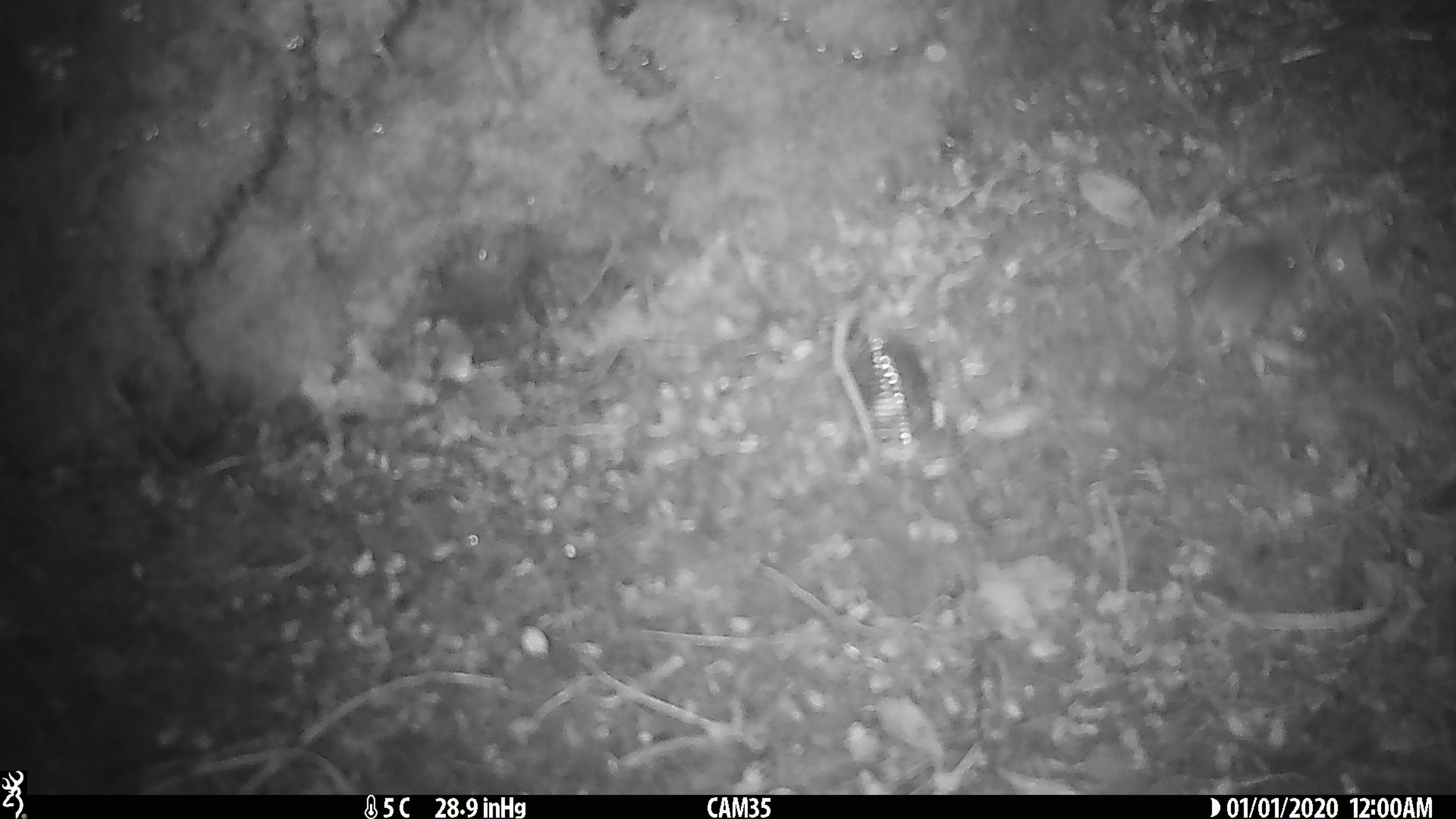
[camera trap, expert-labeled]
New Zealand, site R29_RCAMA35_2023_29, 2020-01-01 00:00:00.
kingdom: Animalia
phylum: Chordata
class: Mammalia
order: Rodentia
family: Muridae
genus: Mus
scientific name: Mus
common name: mouse